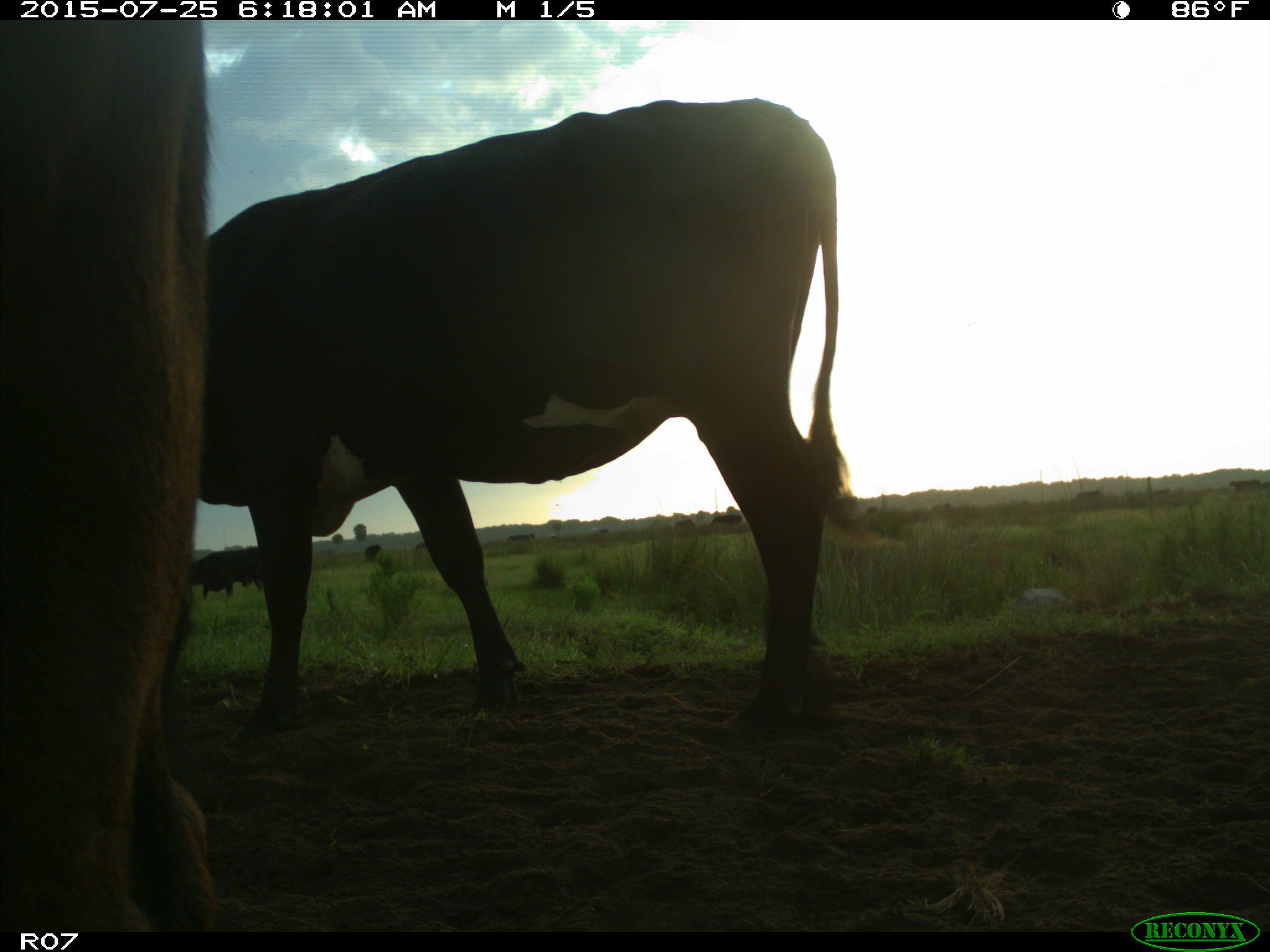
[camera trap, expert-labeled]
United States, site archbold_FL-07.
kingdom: Animalia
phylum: Chordata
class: Mammalia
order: Artiodactyla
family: Bovidae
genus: Bos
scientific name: Bos taurus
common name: domestic cow